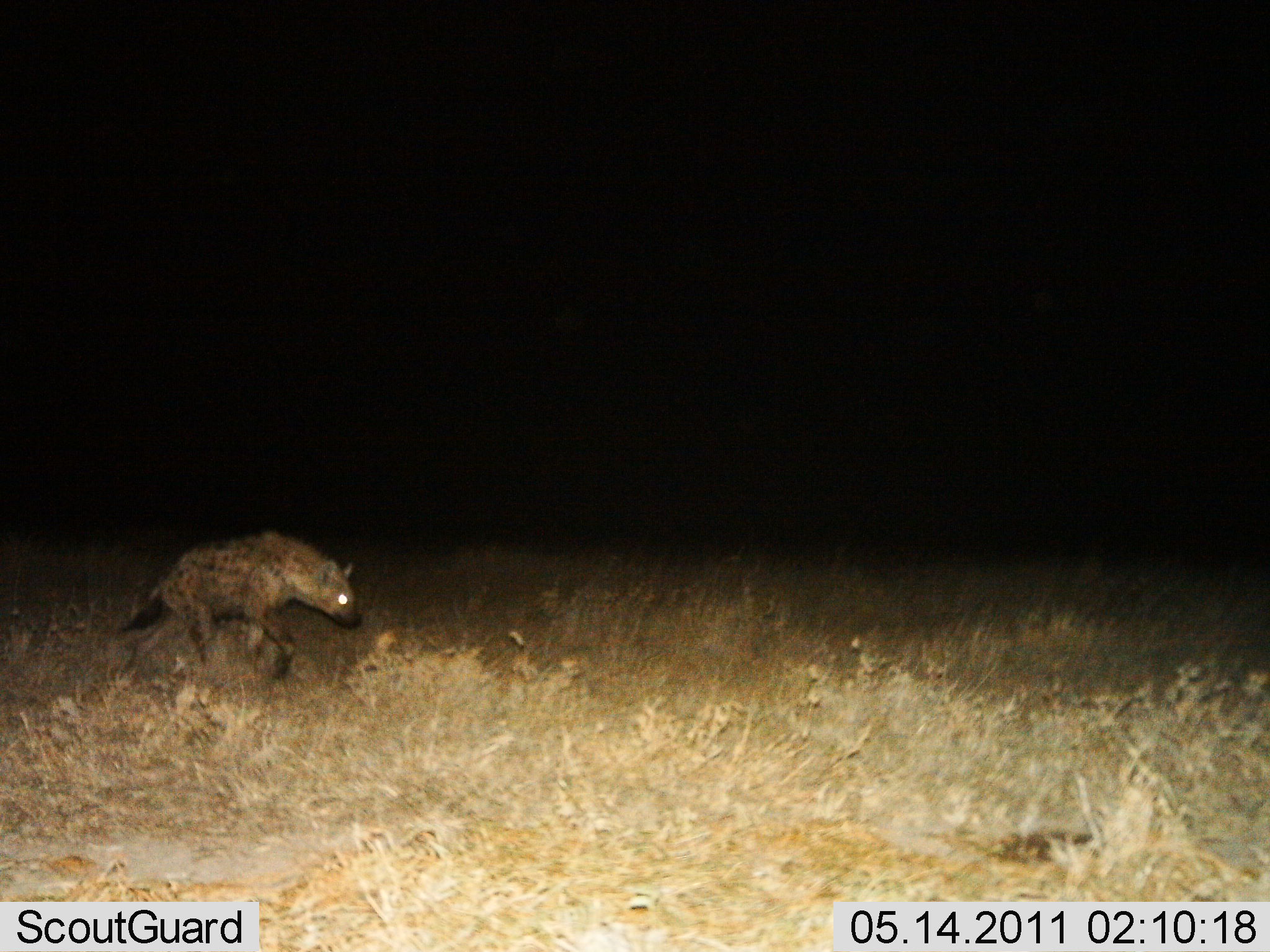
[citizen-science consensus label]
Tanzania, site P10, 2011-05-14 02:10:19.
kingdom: Animalia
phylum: Chordata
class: Mammalia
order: Carnivora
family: Hyaenidae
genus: Crocuta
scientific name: Crocuta crocuta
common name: spotted hyena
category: hyenaspotted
Hyenaspotted (spotted hyena) (Crocuta crocuta), count 1. Behavior (volunteer vote fractions): standing 0%, resting 0%, moving 100%, interacting 0%. Young present (vote fraction): 0%. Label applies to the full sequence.